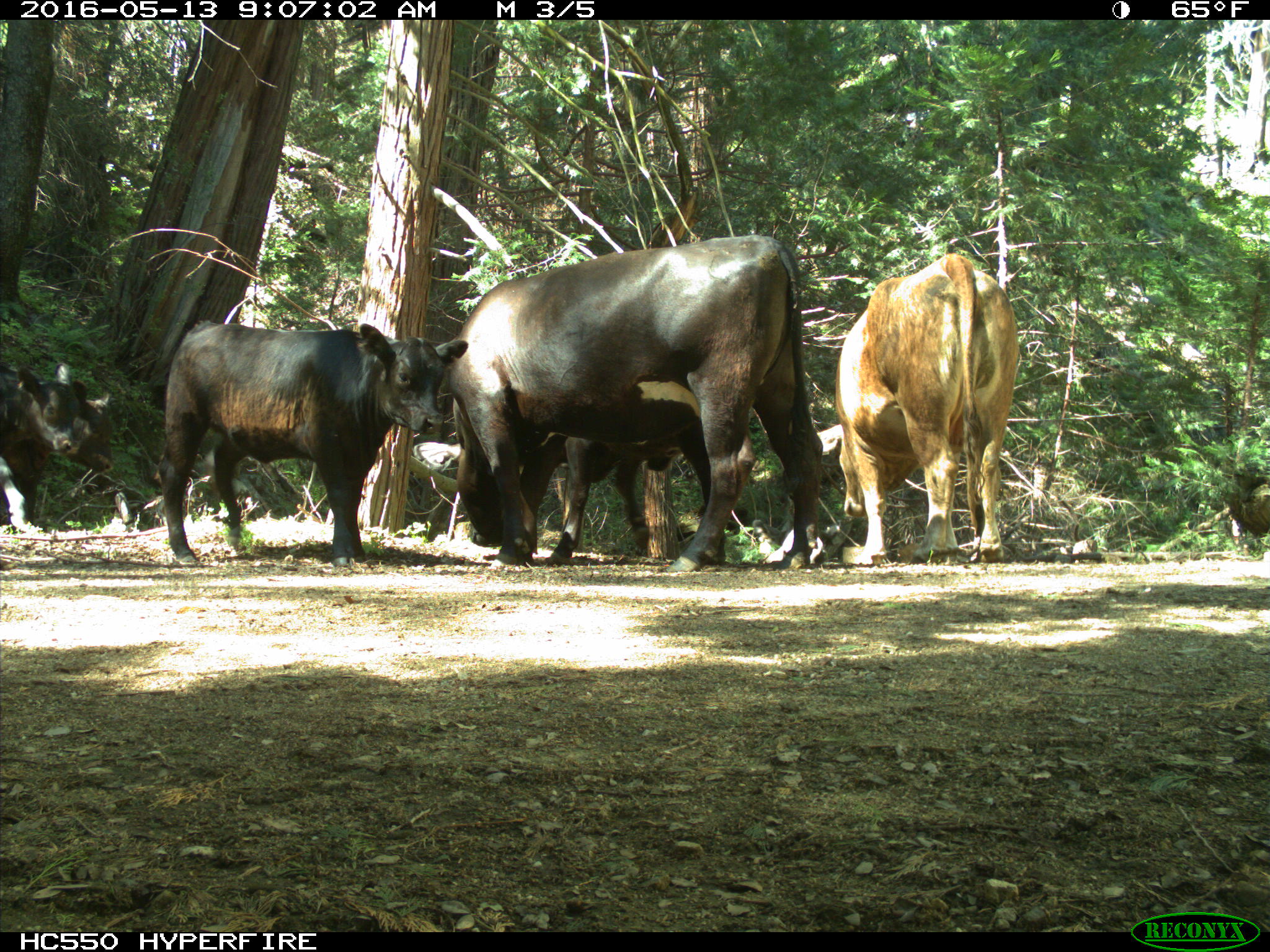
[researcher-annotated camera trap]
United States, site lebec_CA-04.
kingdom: Animalia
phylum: Chordata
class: Mammalia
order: Artiodactyla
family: Bovidae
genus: Bos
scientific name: Bos taurus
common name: domestic cow